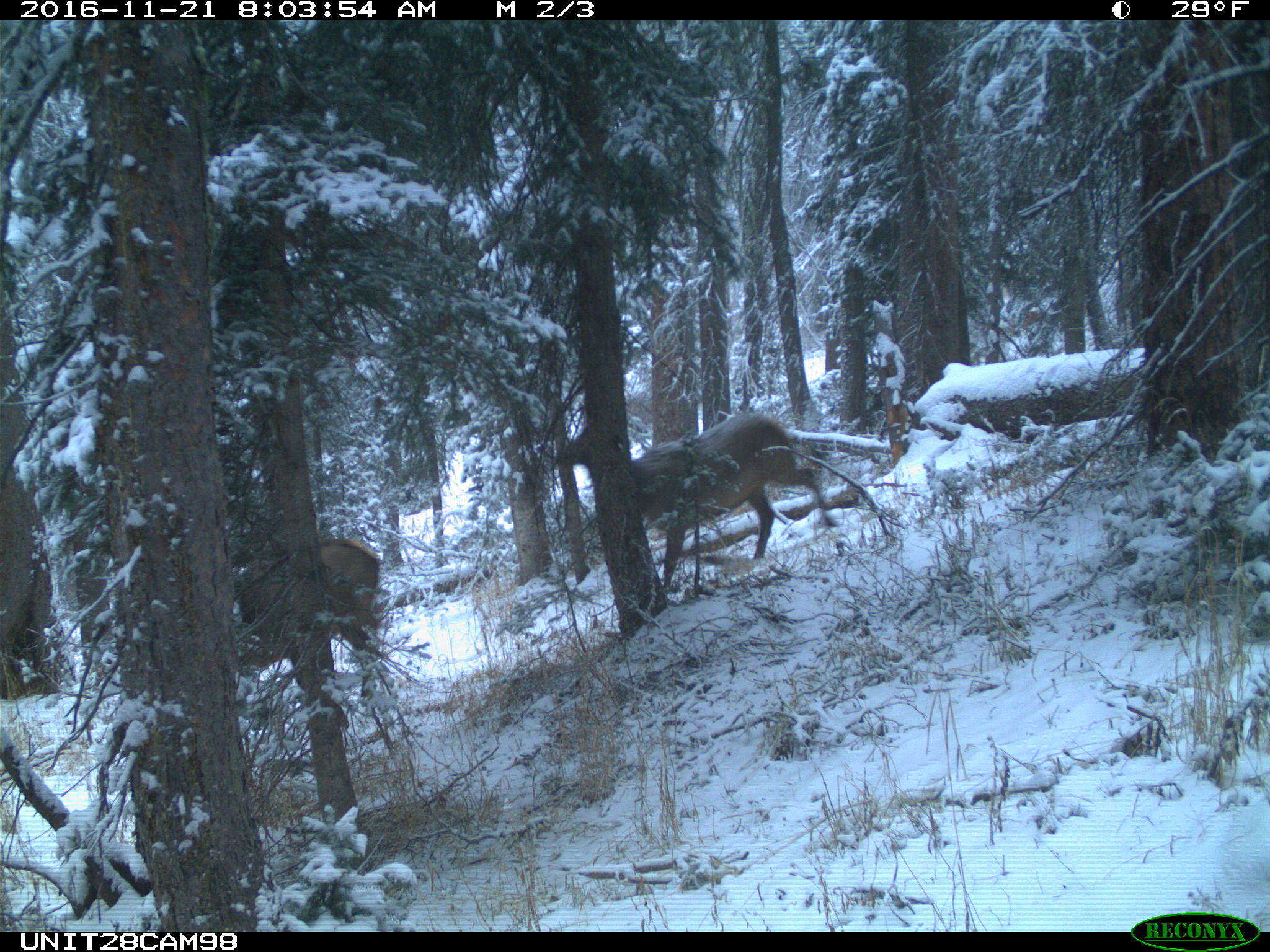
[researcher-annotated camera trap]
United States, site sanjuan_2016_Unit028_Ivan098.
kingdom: Animalia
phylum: Chordata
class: Mammalia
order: Artiodactyla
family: Cervidae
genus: Cervus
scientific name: Cervus elaphus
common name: red deer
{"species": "Cervus elaphus (red deer)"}